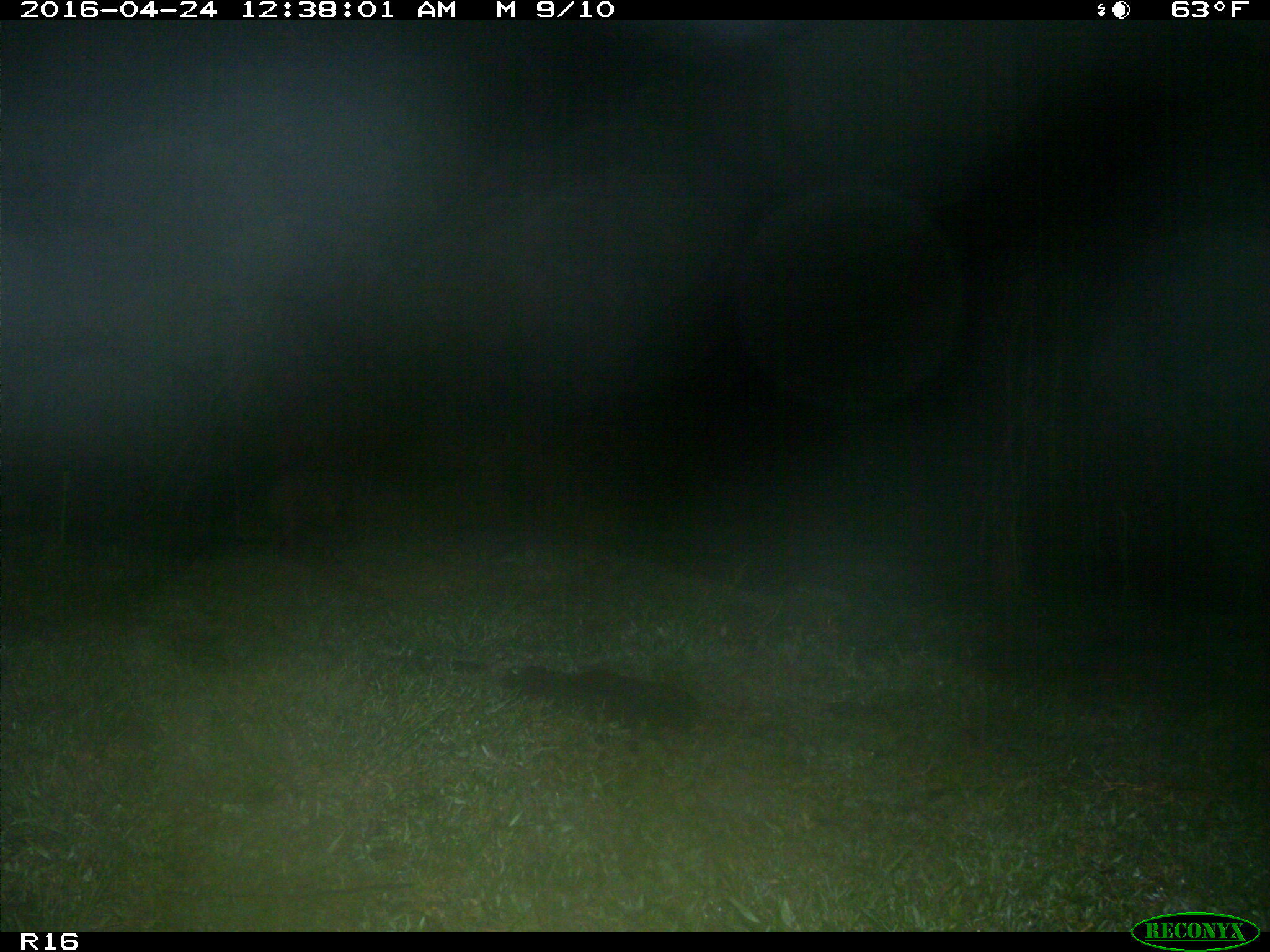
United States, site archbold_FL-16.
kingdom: Animalia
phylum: Chordata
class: Mammalia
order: Carnivora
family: Procyonidae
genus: Procyon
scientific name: Procyon lotor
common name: common raccoon